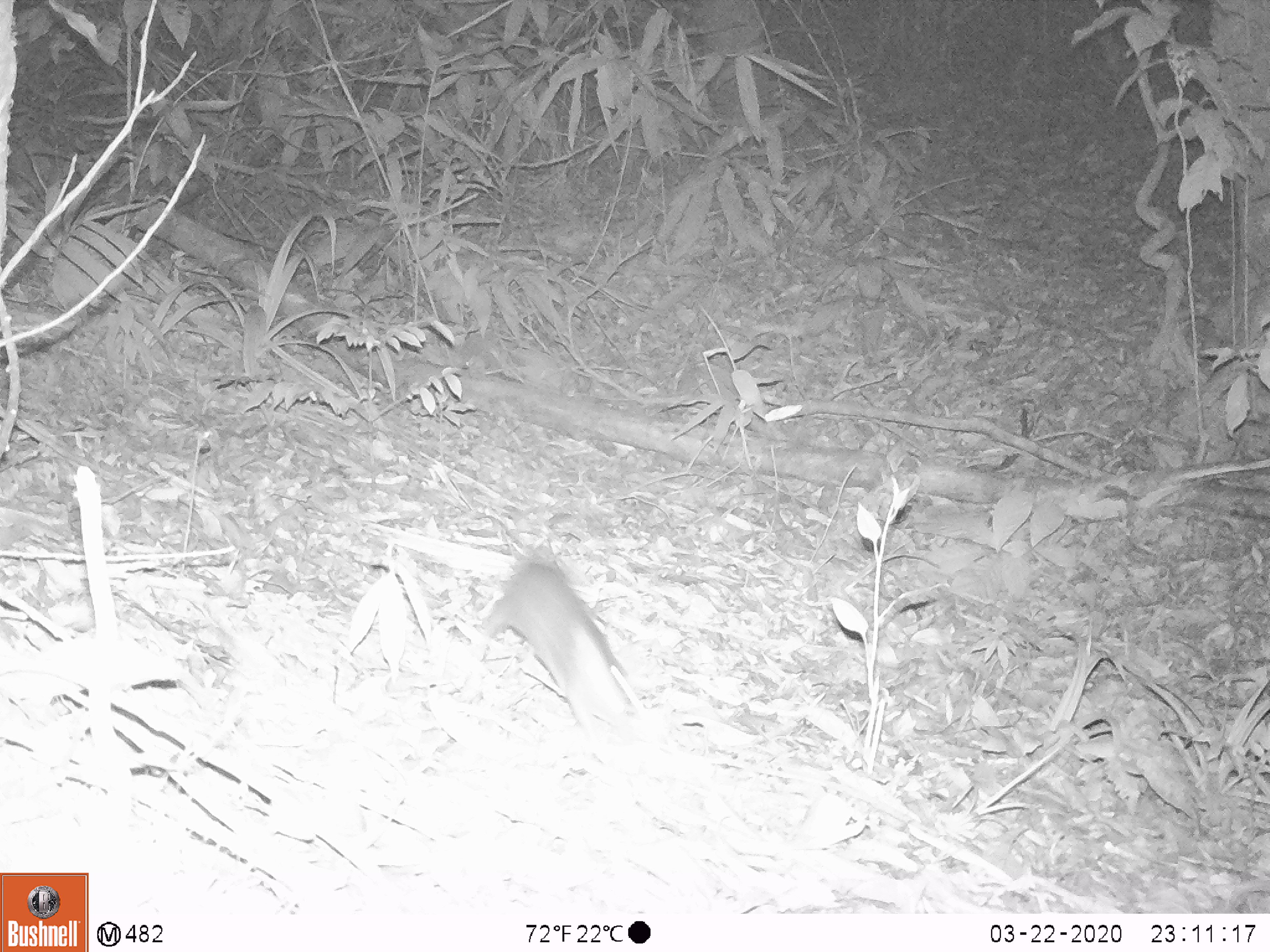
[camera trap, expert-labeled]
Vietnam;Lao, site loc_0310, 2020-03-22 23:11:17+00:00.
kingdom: Animalia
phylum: Chordata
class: Mammalia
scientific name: Mammalia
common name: mammal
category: unidentified small mammal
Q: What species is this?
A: Unidentified small mammal (mammal) (Mammalia).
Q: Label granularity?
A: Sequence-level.